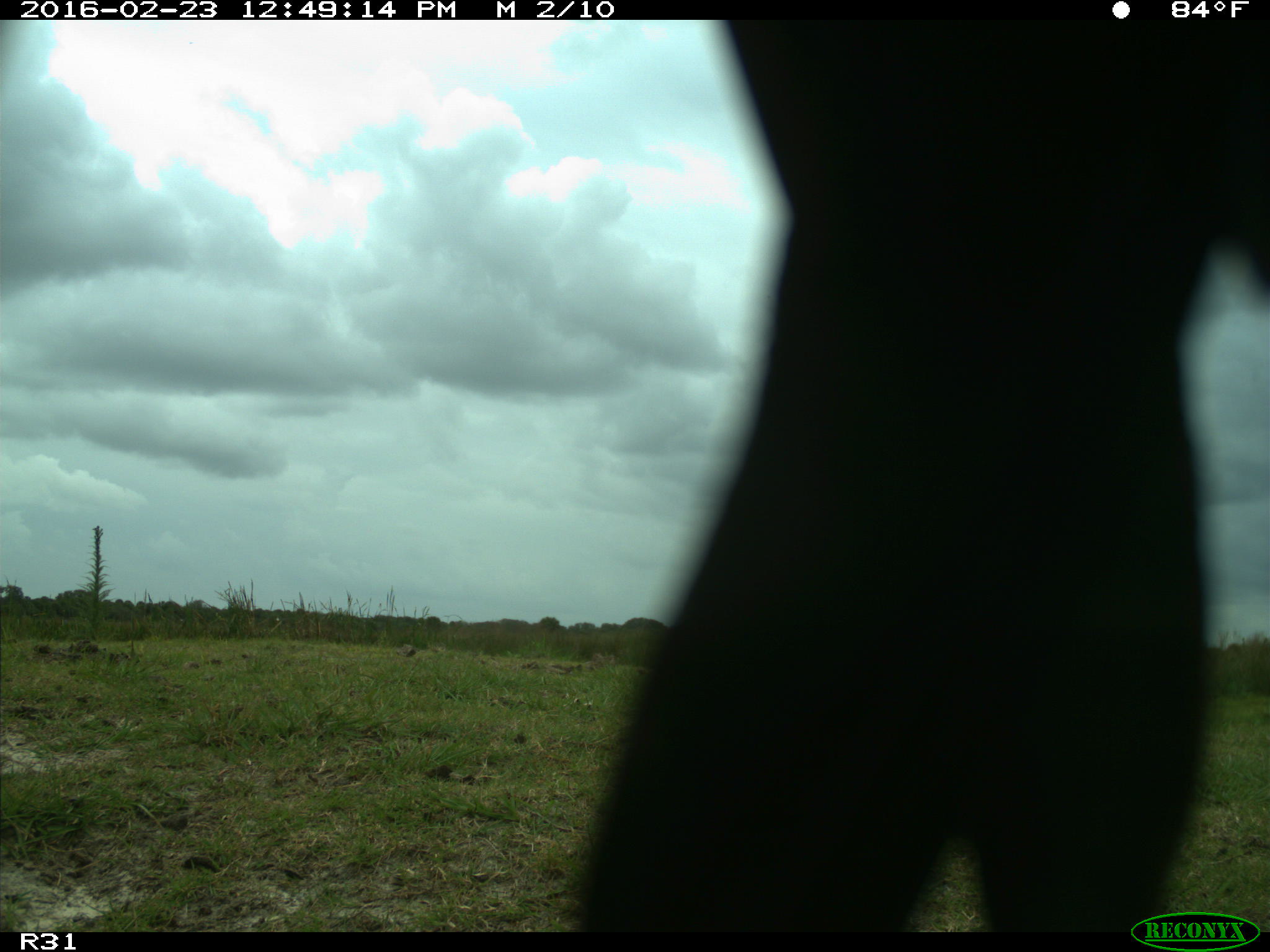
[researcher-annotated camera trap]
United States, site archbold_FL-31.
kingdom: Animalia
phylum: Chordata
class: Aves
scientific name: Aves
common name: birds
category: unidentified bird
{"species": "unidentified bird (birds) (Aves)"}